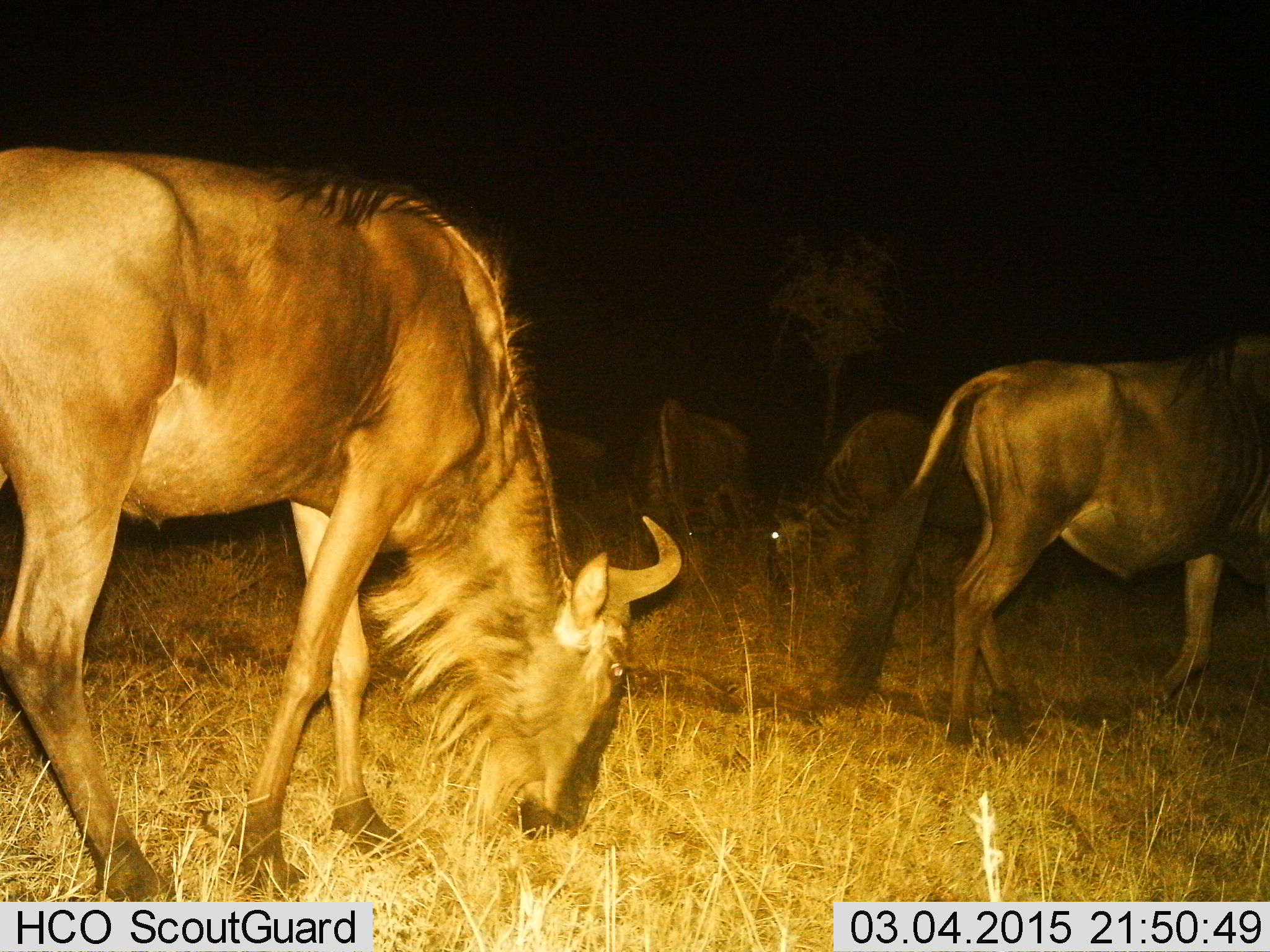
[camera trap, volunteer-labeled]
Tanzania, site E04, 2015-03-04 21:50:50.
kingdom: Animalia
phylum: Chordata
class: Mammalia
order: Artiodactyla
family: Bovidae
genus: Connochaetes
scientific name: Connochaetes taurinus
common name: blue wildebeest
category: wildebeest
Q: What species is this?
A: Wildebeest (blue wildebeest) (Connochaetes taurinus).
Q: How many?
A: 5.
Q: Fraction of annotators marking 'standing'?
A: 56%.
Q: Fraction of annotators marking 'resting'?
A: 11%.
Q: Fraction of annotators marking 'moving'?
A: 33%.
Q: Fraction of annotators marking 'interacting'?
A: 0%.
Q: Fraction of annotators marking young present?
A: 0%.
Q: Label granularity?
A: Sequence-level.